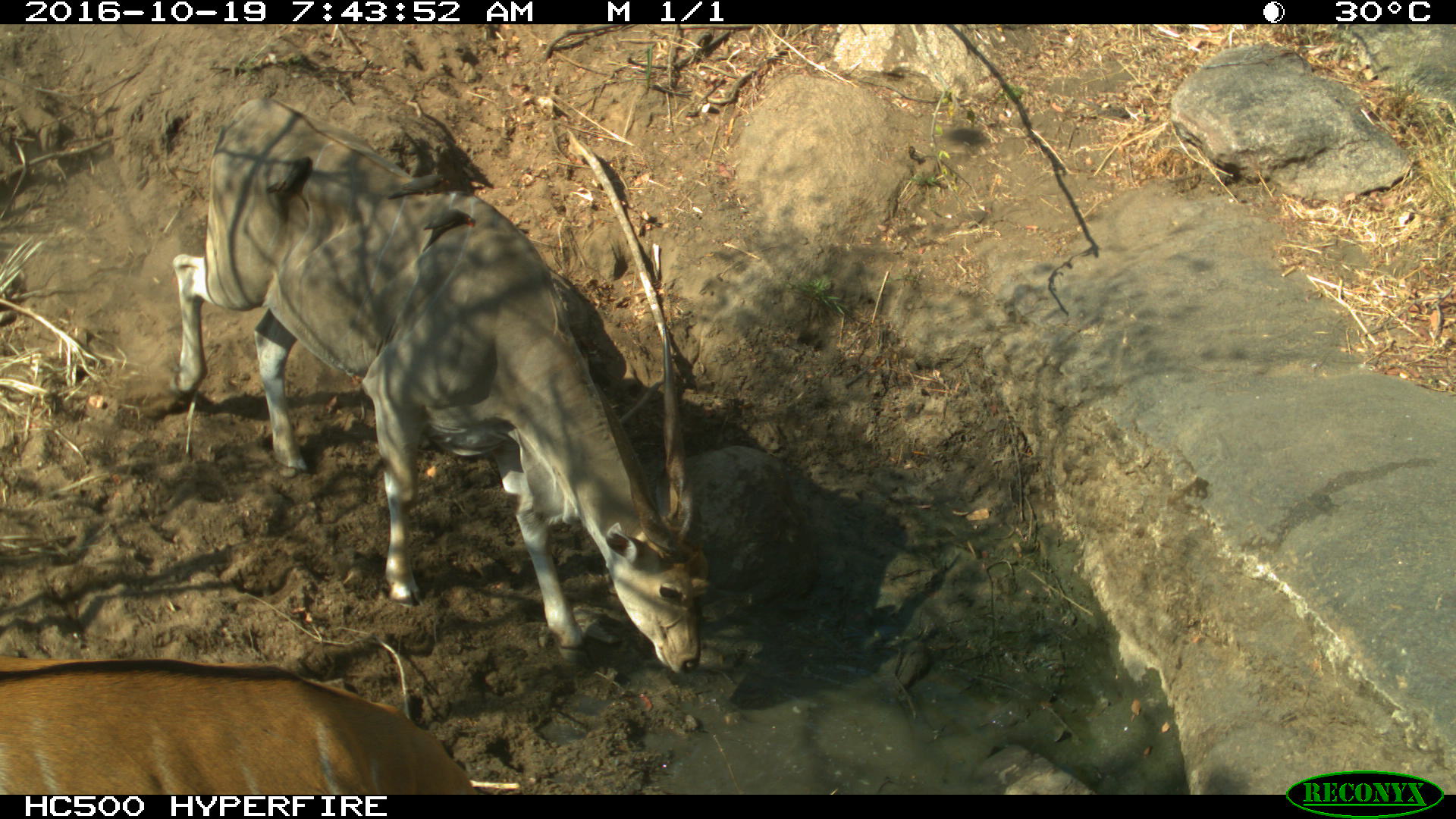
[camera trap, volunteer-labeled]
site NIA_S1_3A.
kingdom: Animalia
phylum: Chordata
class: Mammalia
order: Artiodactyla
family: Bovidae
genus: Tragelaphus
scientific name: Tragelaphus oryx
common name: eland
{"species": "eland (Tragelaphus oryx)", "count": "2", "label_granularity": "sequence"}